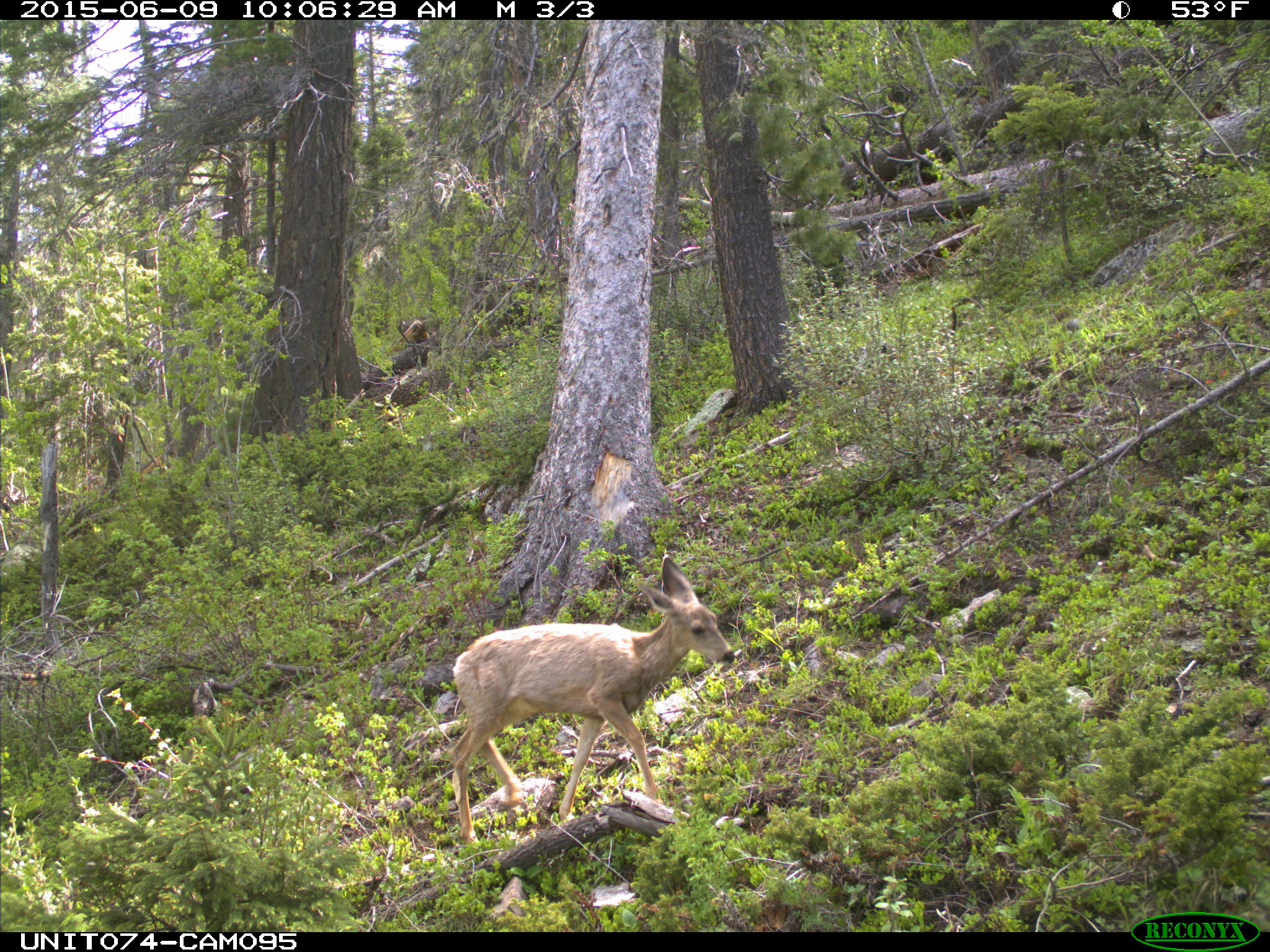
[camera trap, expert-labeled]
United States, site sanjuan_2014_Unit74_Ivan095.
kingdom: Animalia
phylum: Chordata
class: Mammalia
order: Artiodactyla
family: Cervidae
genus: Odocoileus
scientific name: Odocoileus hemionus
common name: mule deer